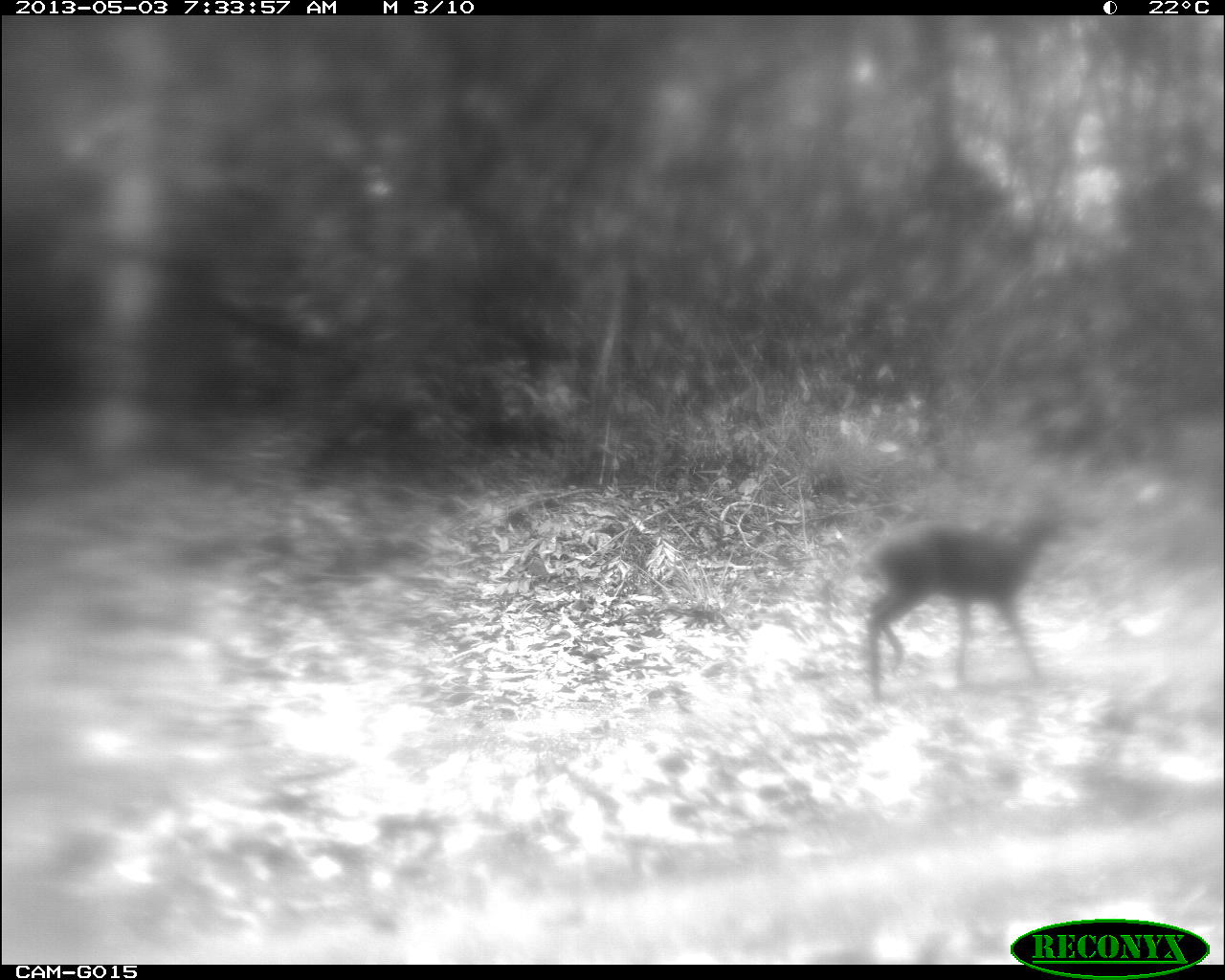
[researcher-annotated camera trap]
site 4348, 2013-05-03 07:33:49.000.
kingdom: Animalia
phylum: Chordata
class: Mammalia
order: Artiodactyla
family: Cervidae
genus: Mazama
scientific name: Mazama temama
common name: central american red brocket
Mazama temama (central american red brocket), count 1, sex female.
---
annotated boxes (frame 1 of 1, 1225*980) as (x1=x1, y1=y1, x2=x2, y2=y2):
mazama temama: (x1=851, y1=481, x2=1078, y2=703)